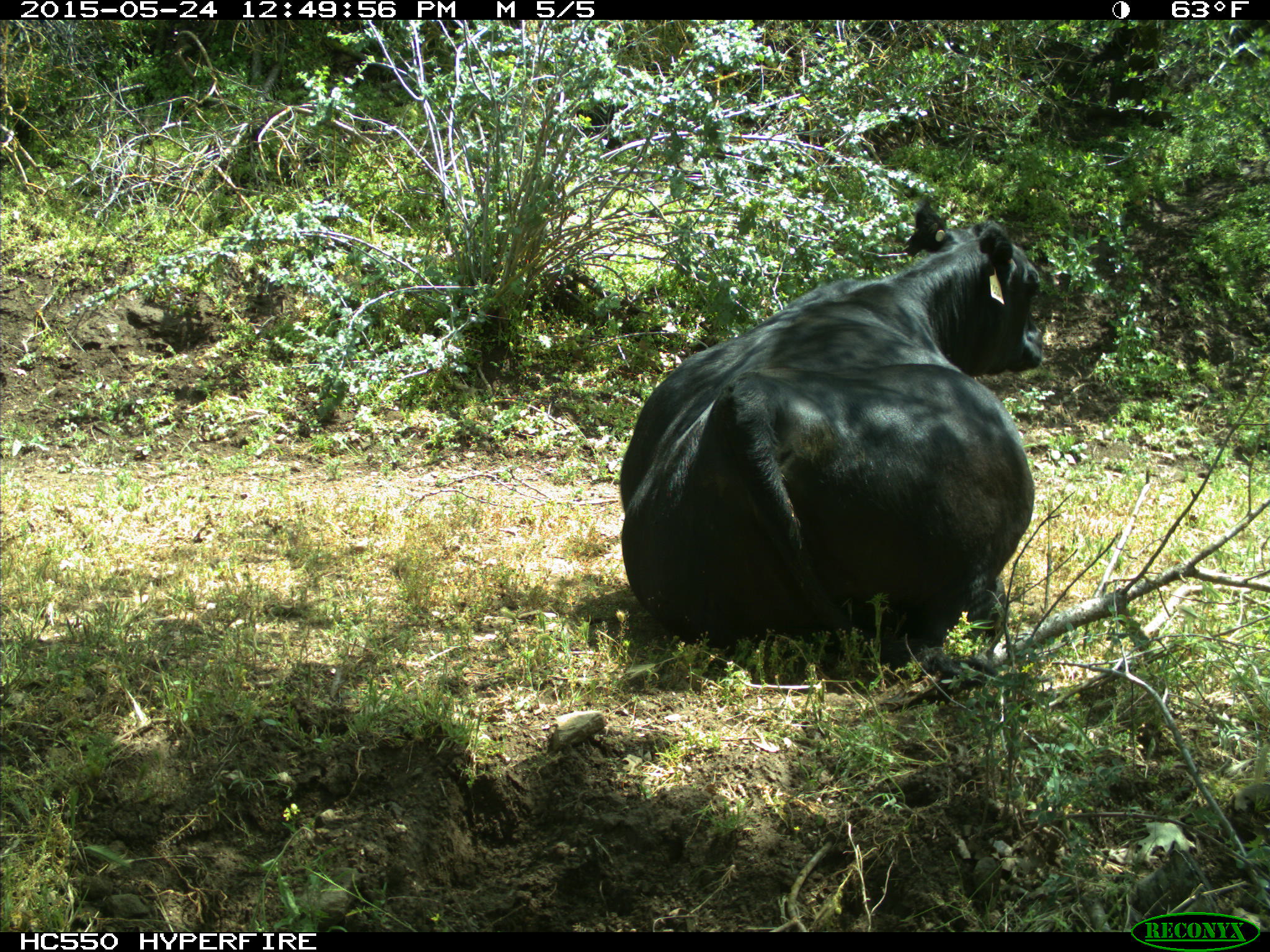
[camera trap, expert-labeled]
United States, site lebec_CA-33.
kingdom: Animalia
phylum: Chordata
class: Mammalia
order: Artiodactyla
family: Bovidae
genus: Bos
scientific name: Bos taurus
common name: domestic cow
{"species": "Bos taurus (domestic cow)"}